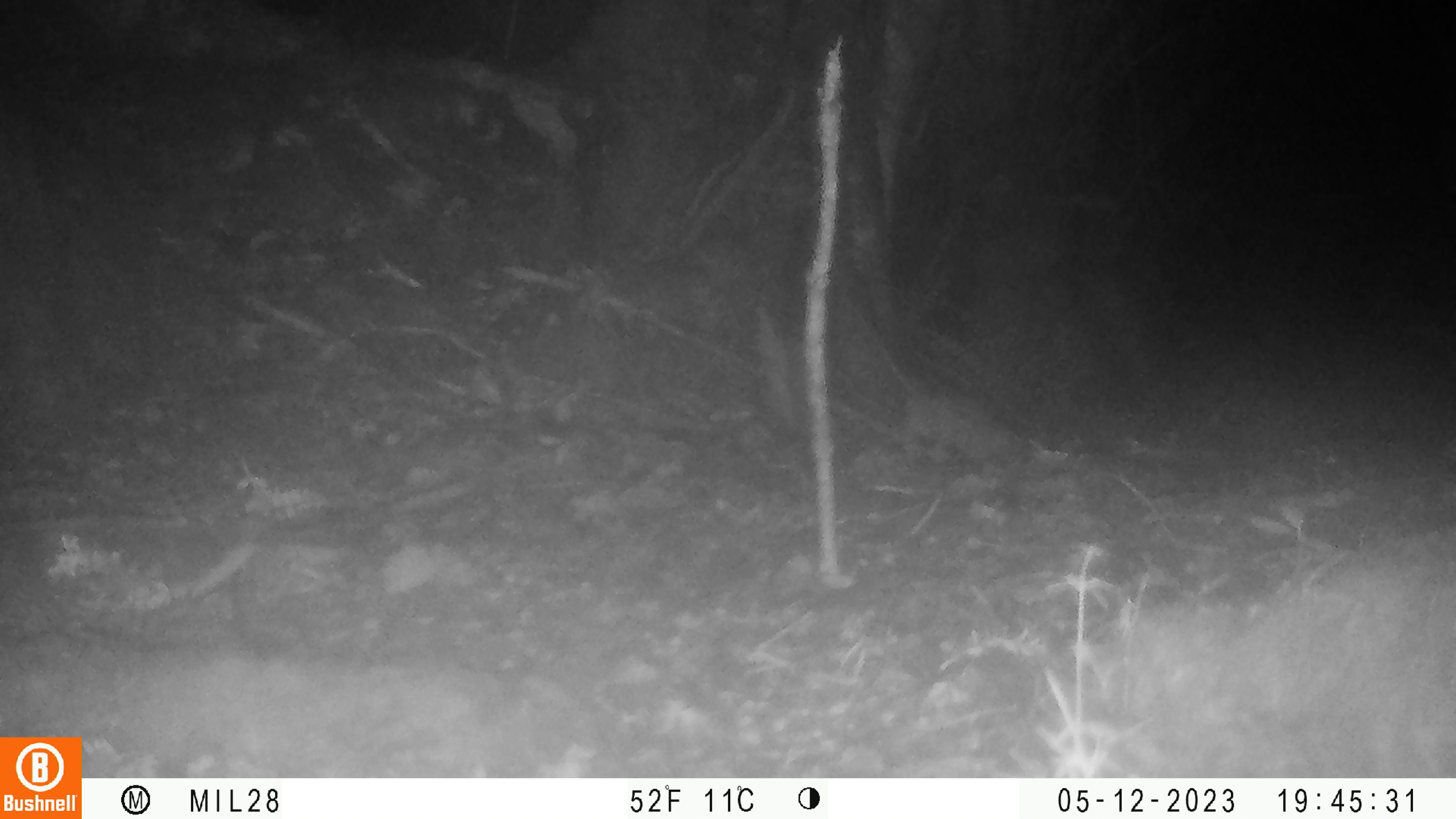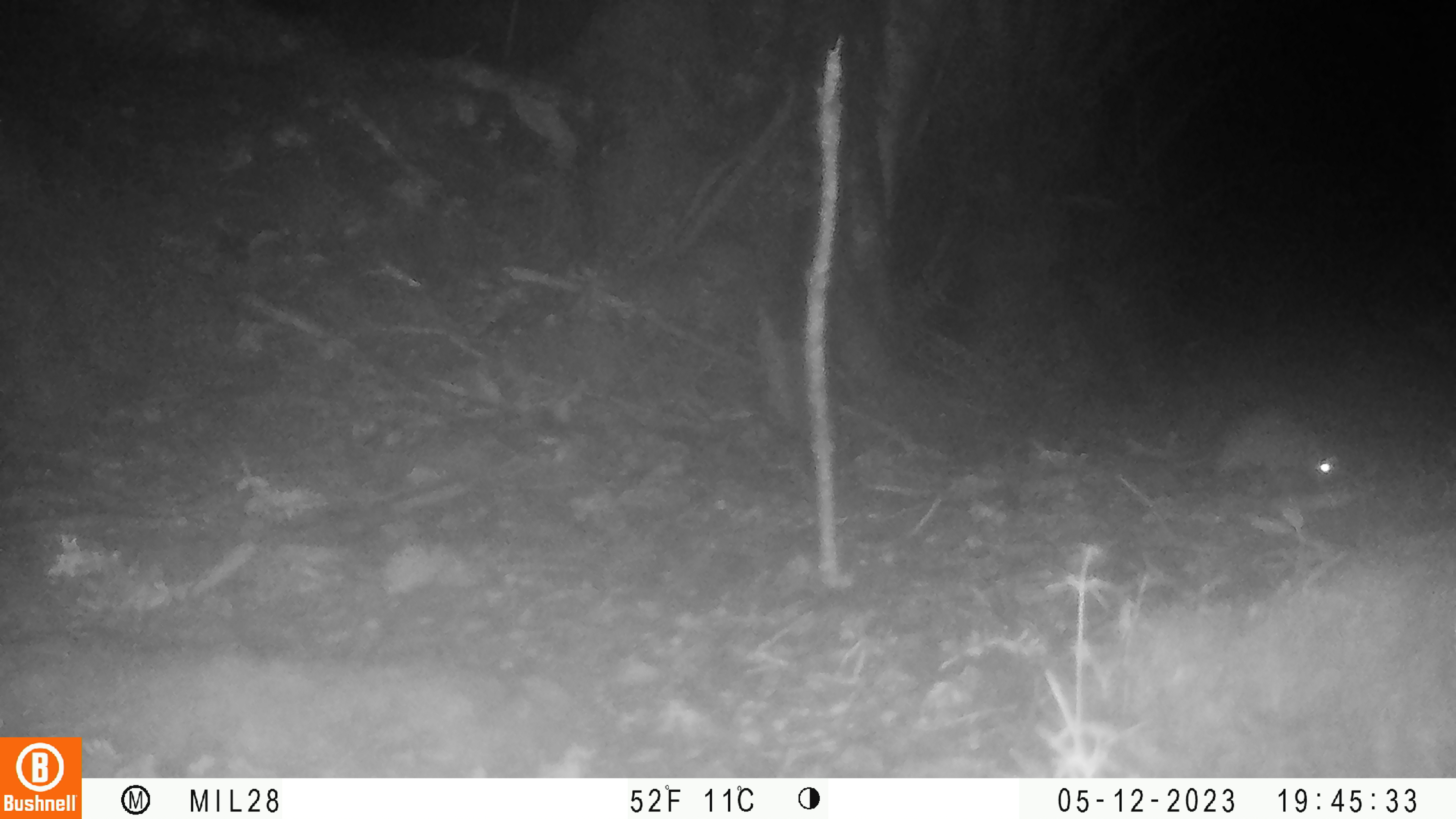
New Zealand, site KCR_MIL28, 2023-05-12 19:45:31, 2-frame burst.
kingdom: Animalia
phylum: Chordata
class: Mammalia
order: Rodentia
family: Muridae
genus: Rattus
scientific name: Rattus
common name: rat